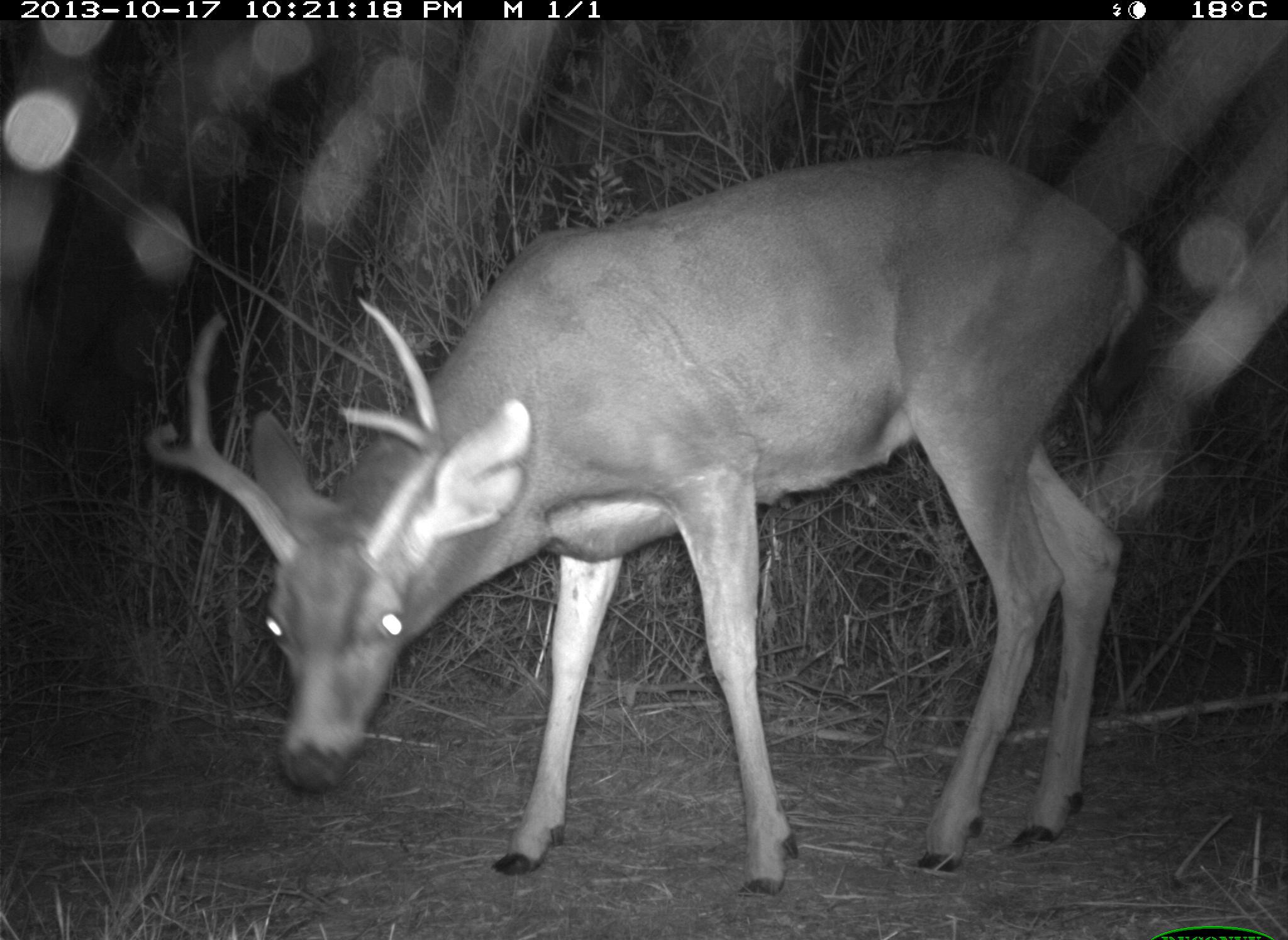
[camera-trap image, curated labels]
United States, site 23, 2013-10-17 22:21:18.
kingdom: Animalia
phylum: Chordata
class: Mammalia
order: Artiodactyla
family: Cervidae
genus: Odocoileus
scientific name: Odocoileus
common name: deer